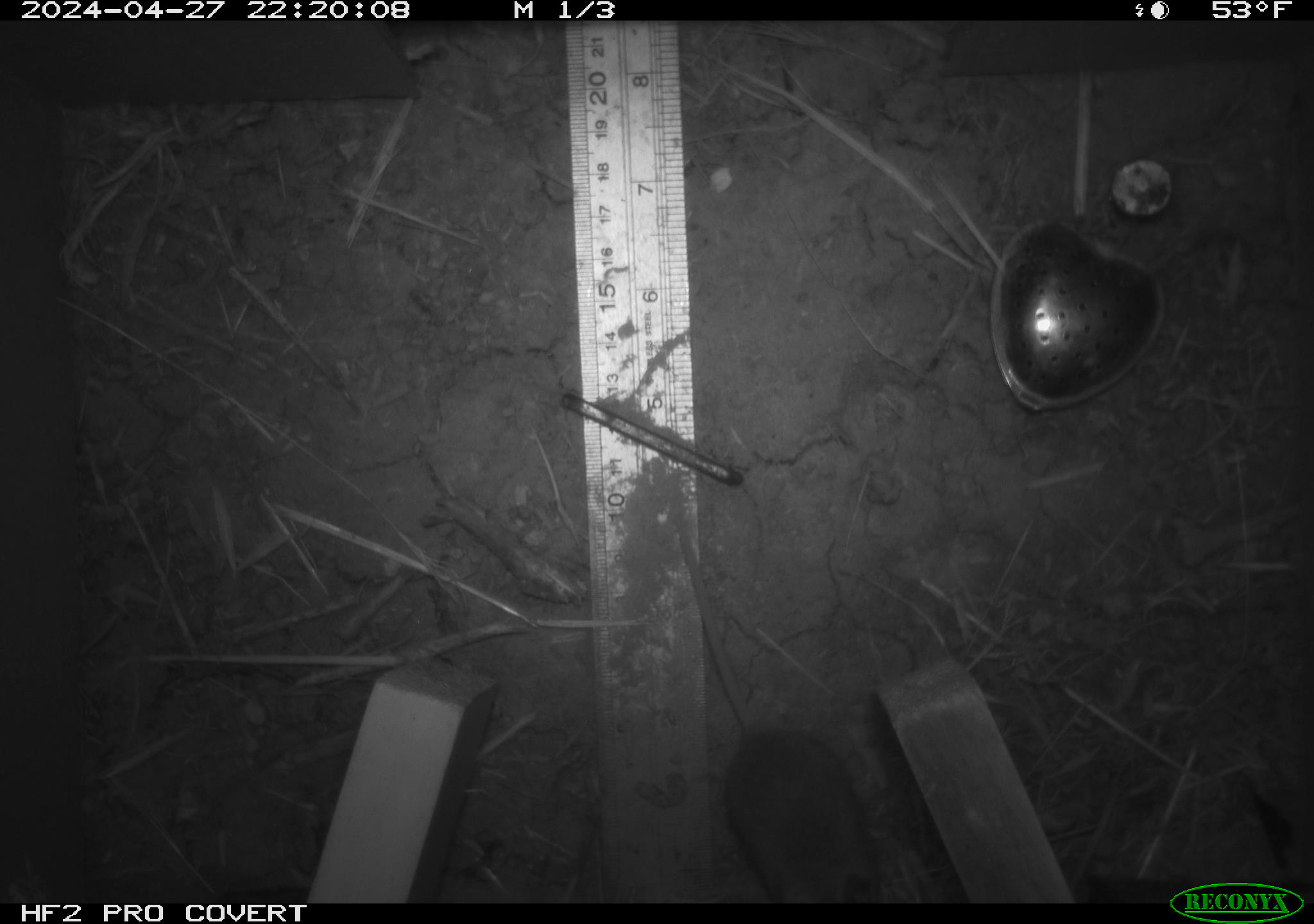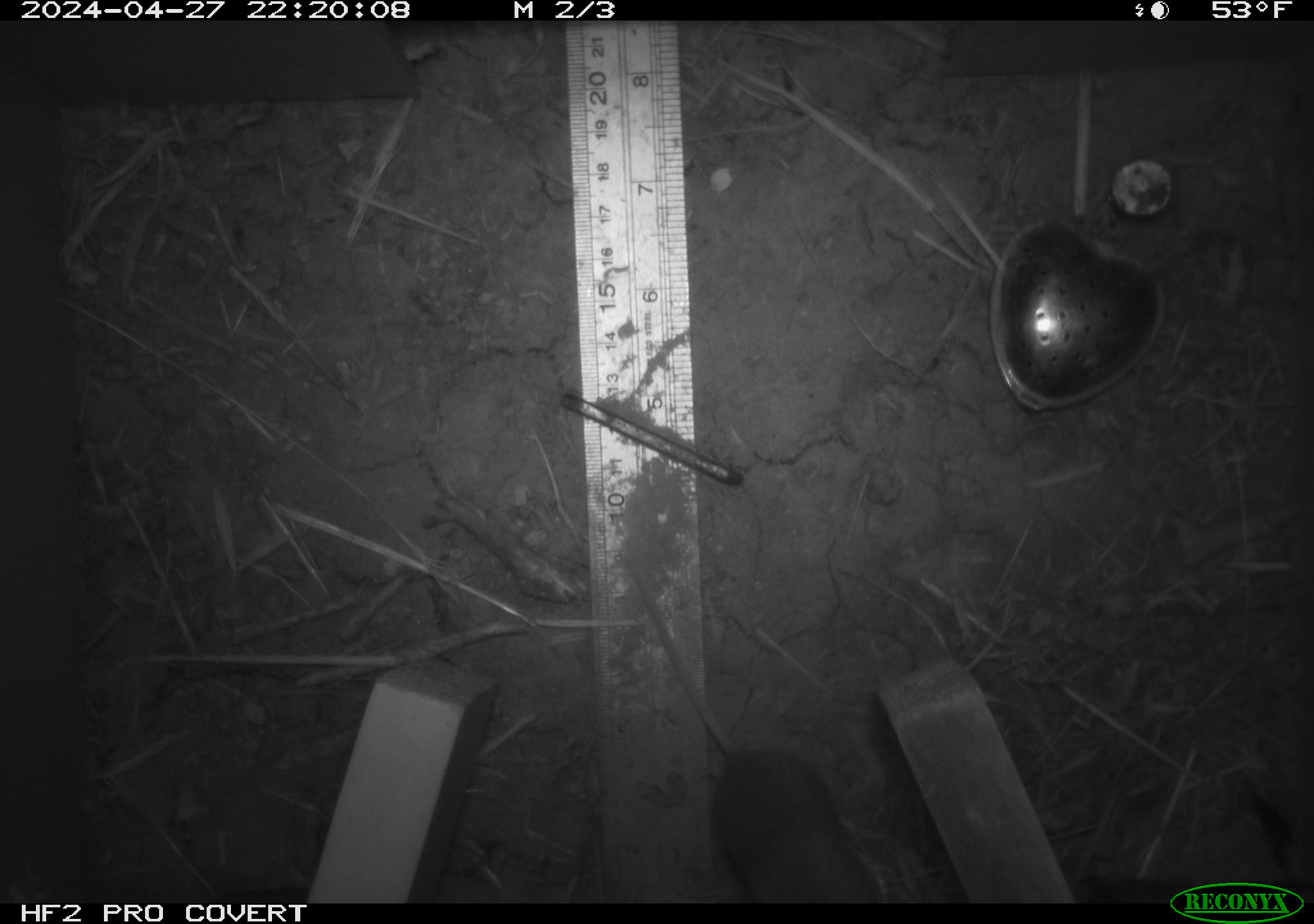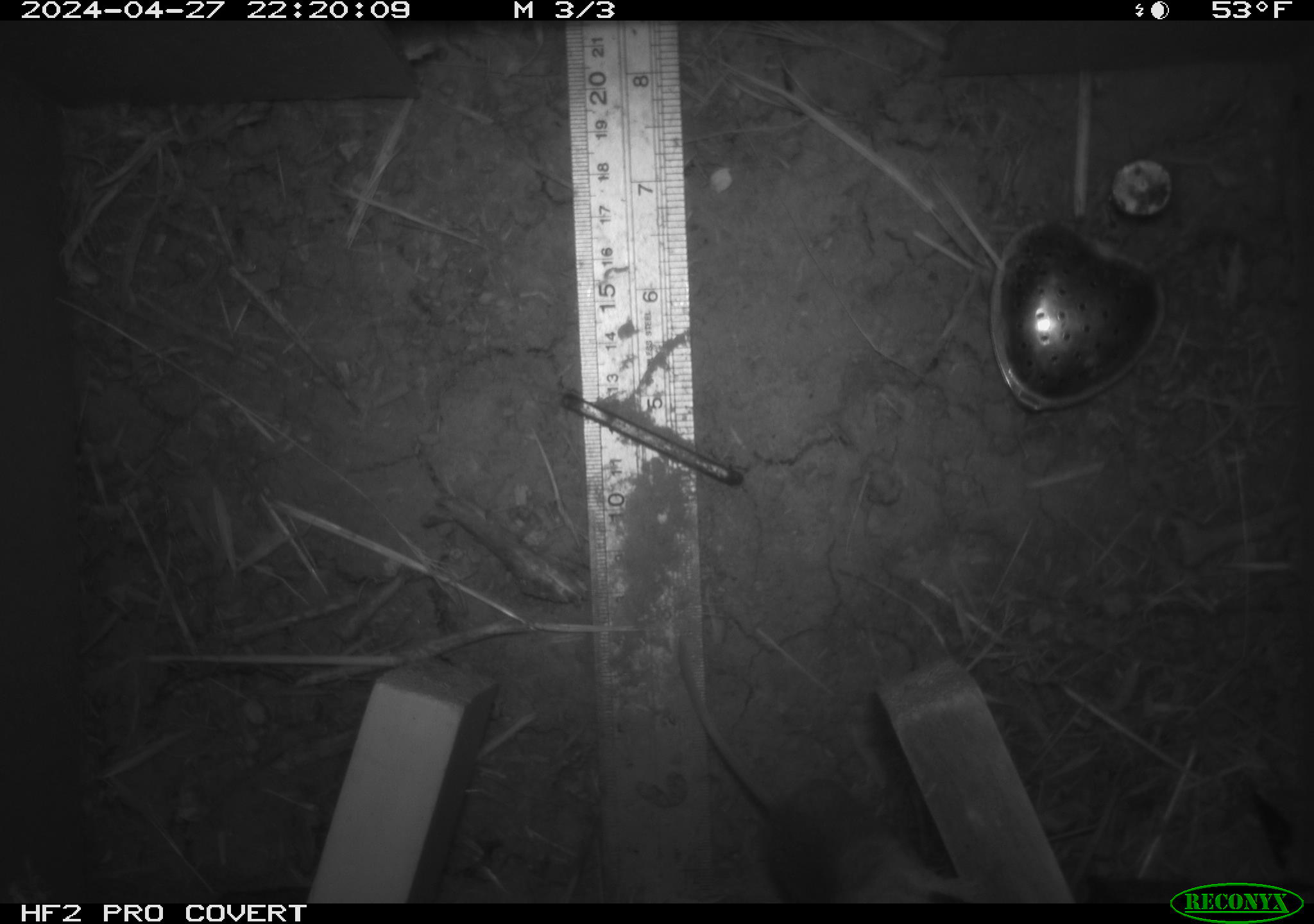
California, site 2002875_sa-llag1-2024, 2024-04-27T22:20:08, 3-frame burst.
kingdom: Animalia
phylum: Chordata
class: Mammalia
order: Rodentia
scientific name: Rodentia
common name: mouse species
Mouse species (Rodentia).